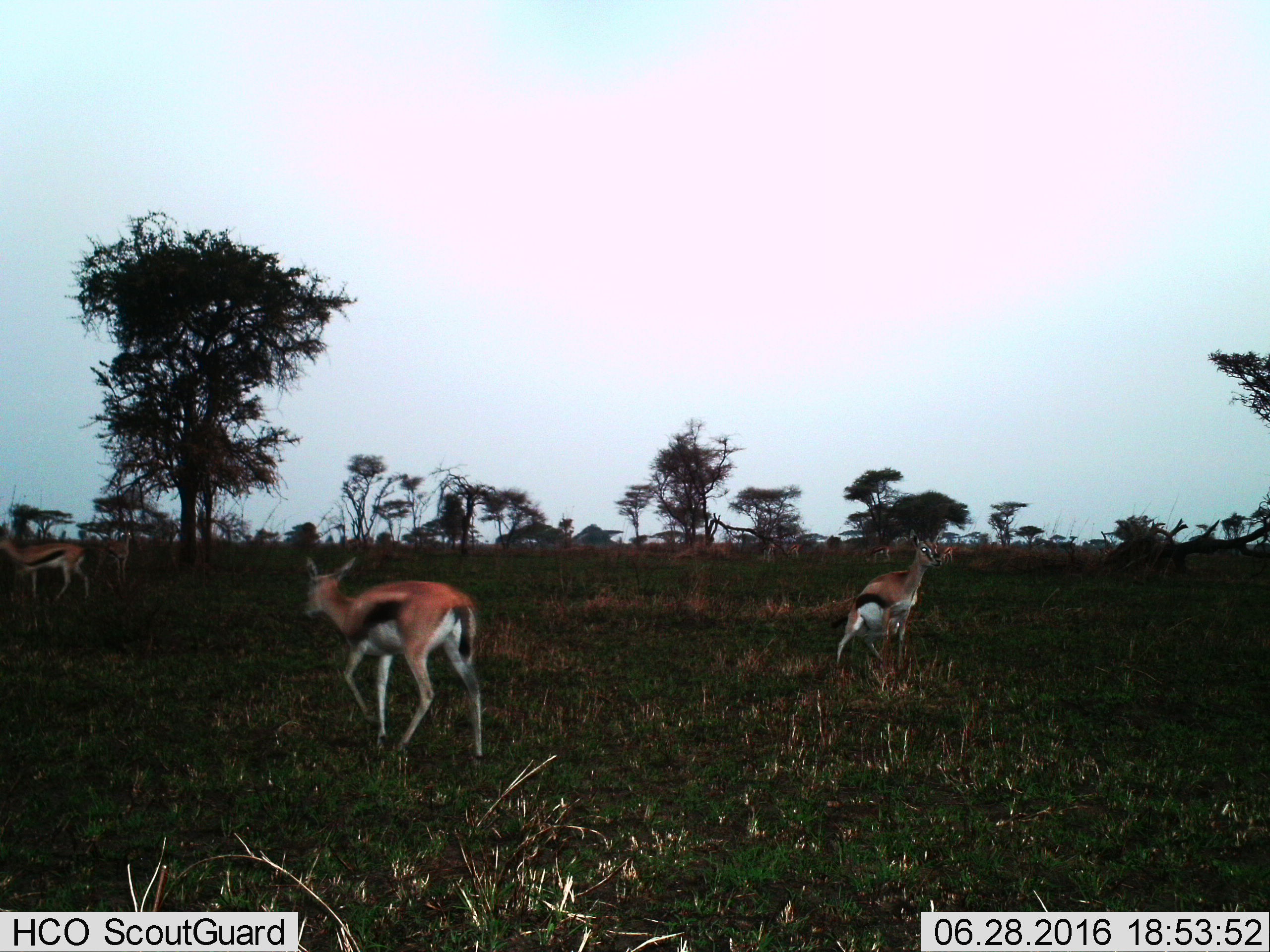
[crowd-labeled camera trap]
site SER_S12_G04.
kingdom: Animalia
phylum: Chordata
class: Mammalia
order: Artiodactyla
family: Bovidae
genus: Eudorcas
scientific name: Eudorcas thomsonii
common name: thomson's gazelle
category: gazellethomsons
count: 9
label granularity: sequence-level